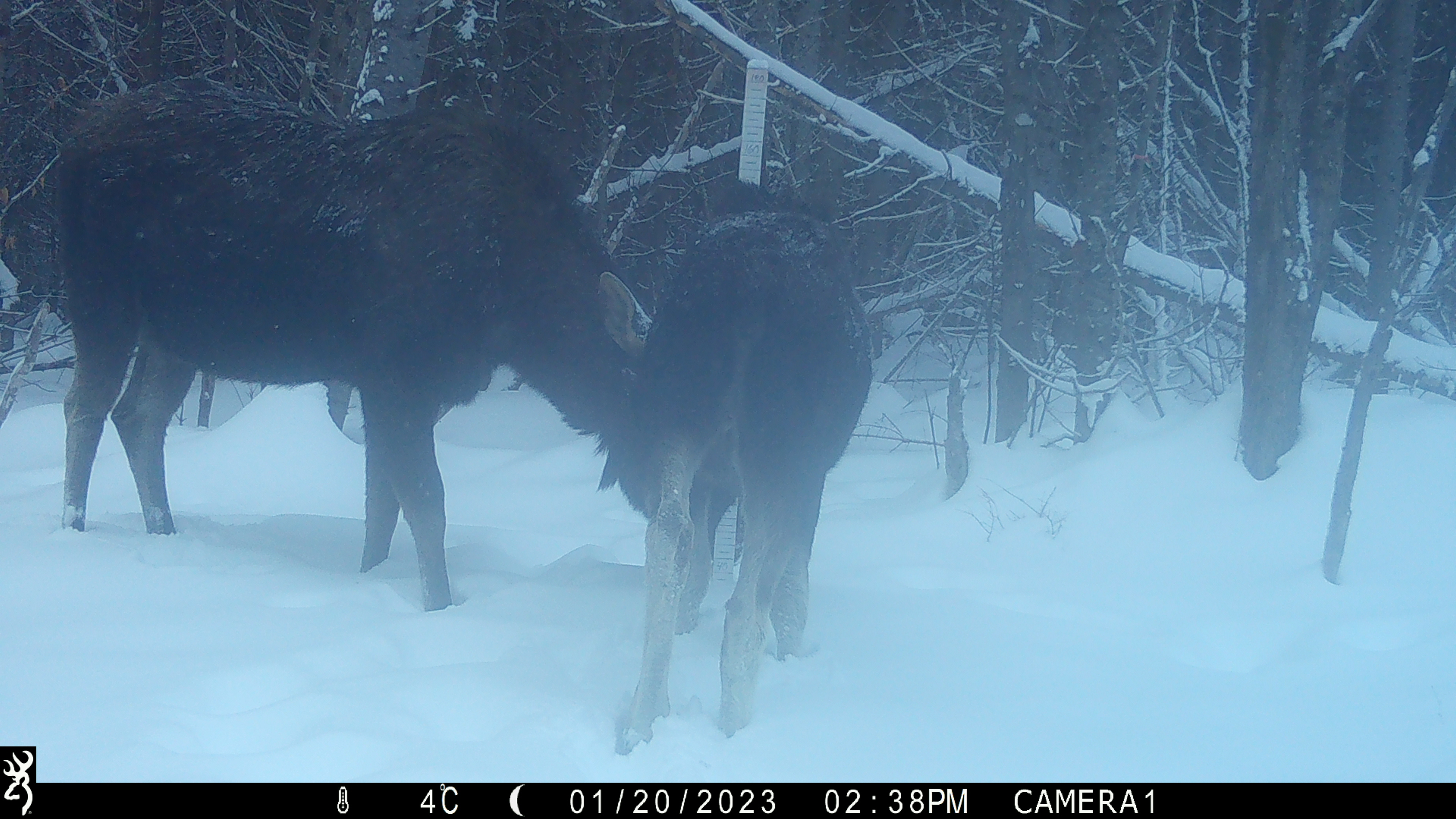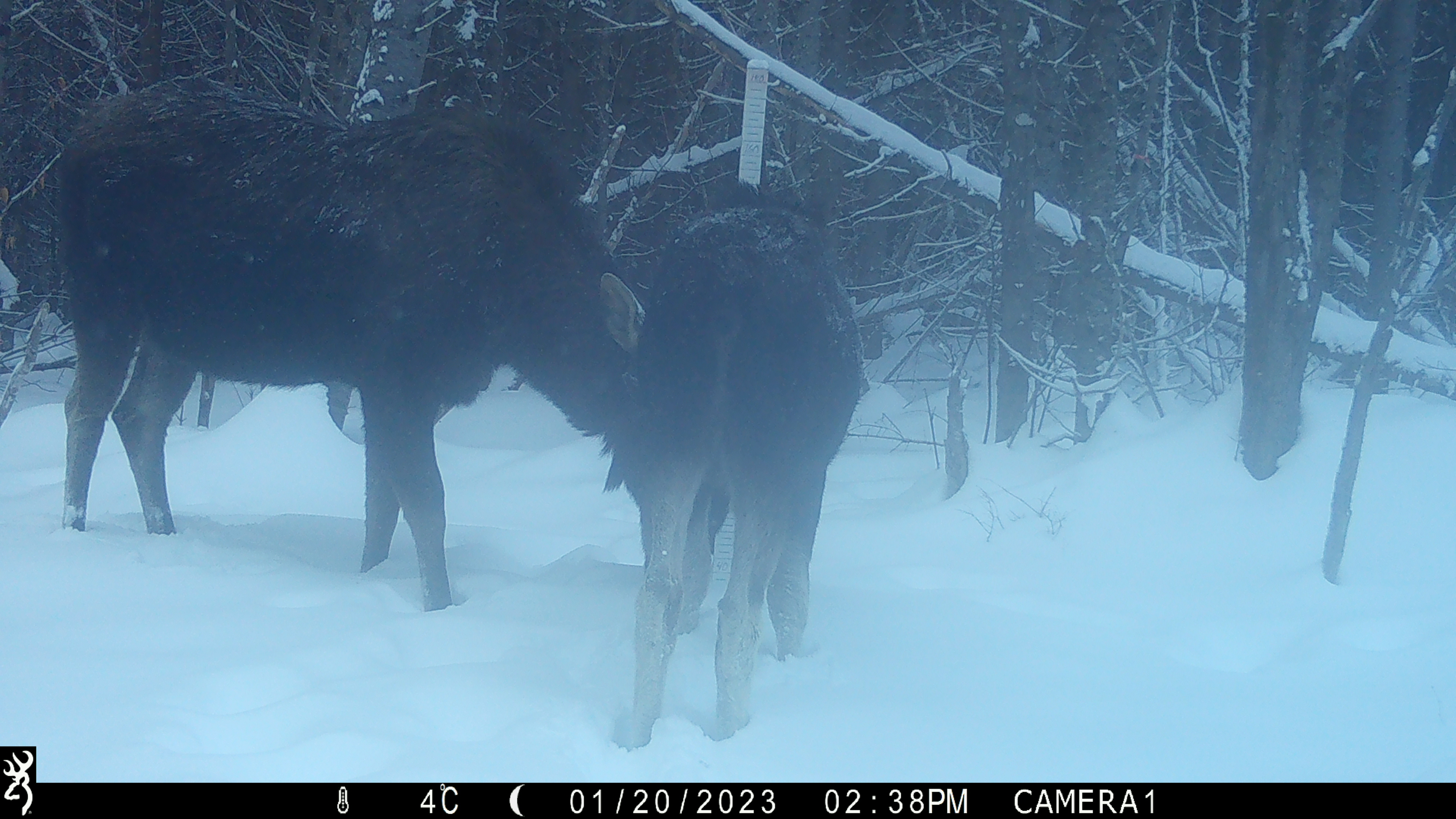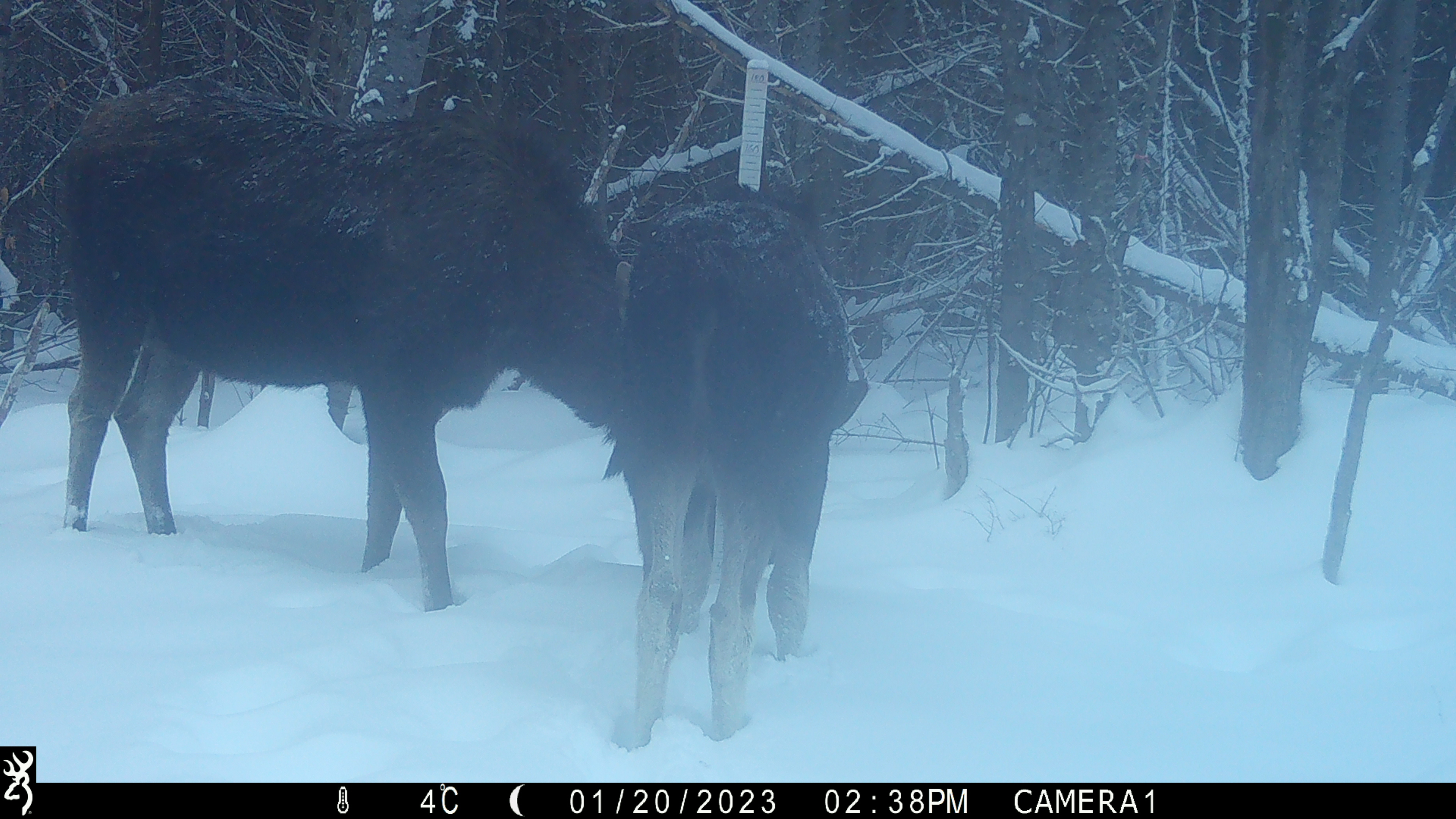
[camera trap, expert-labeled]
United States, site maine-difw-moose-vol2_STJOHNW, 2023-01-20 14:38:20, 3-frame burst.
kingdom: Animalia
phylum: Chordata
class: Mammalia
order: Artiodactyla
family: Cervidae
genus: Alces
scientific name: Alces alces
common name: moose